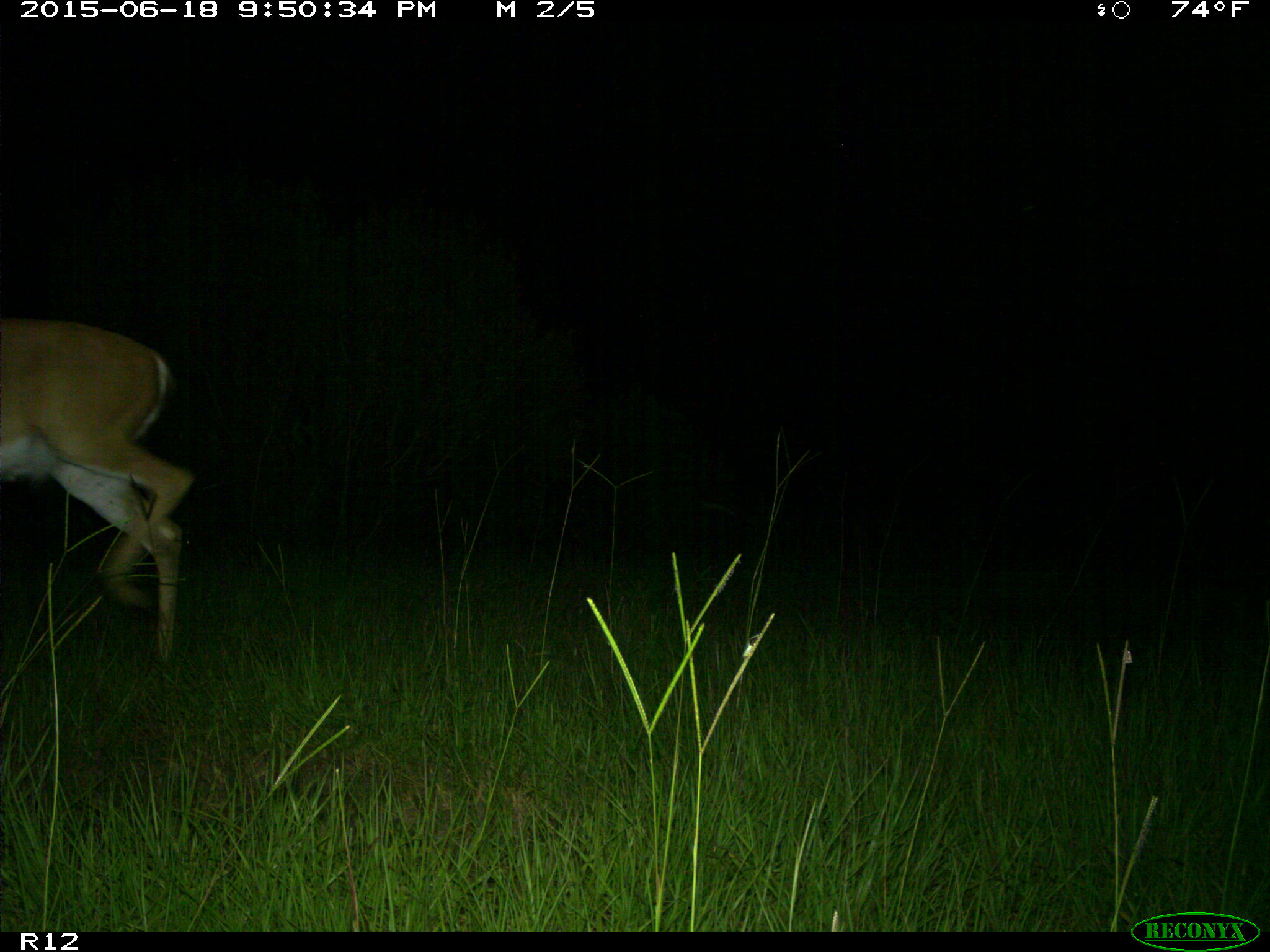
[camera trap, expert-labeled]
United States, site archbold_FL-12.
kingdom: Animalia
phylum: Chordata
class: Mammalia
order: Artiodactyla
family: Cervidae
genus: Odocoileus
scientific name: Odocoileus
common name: deer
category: unidentified deer